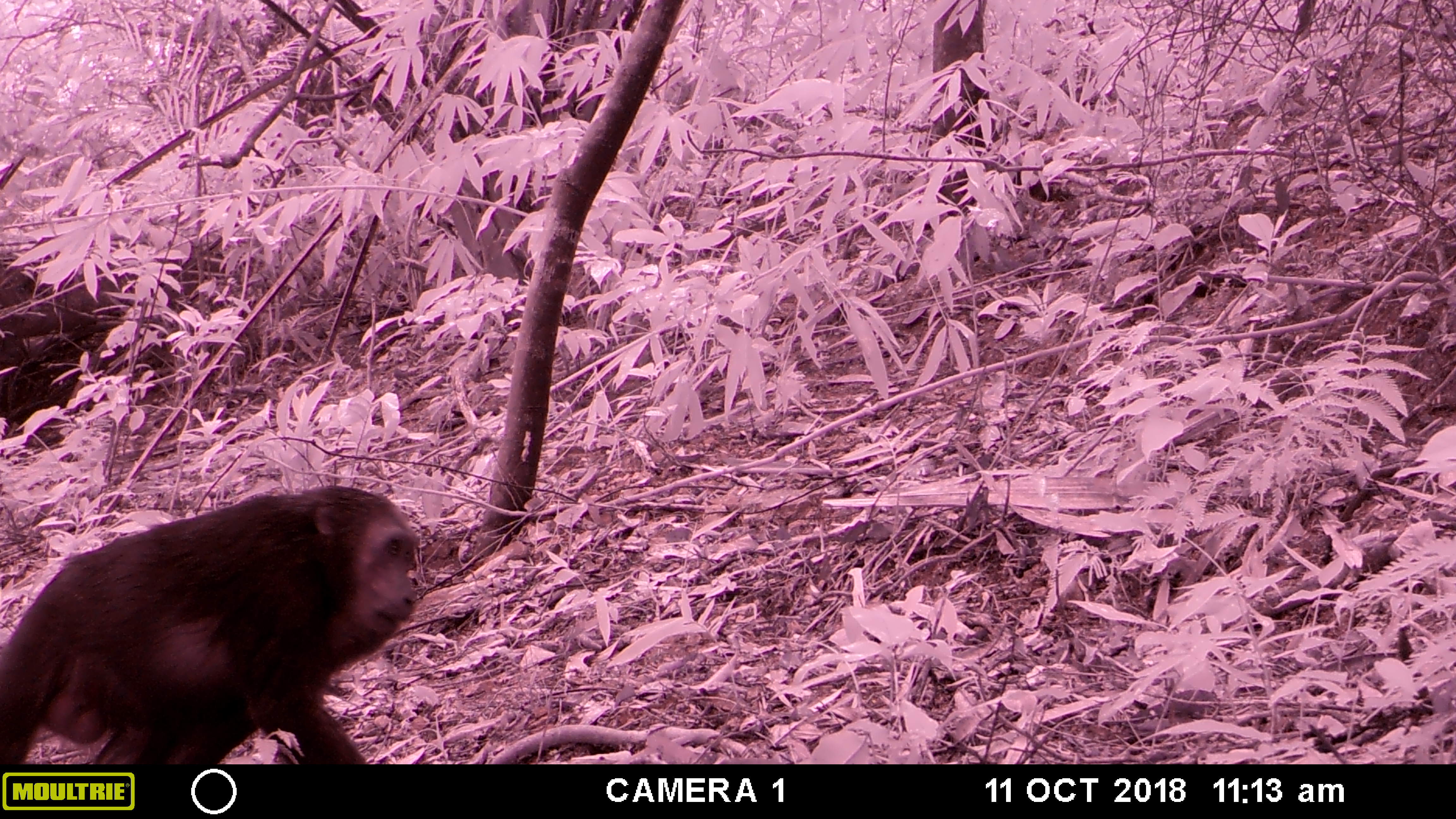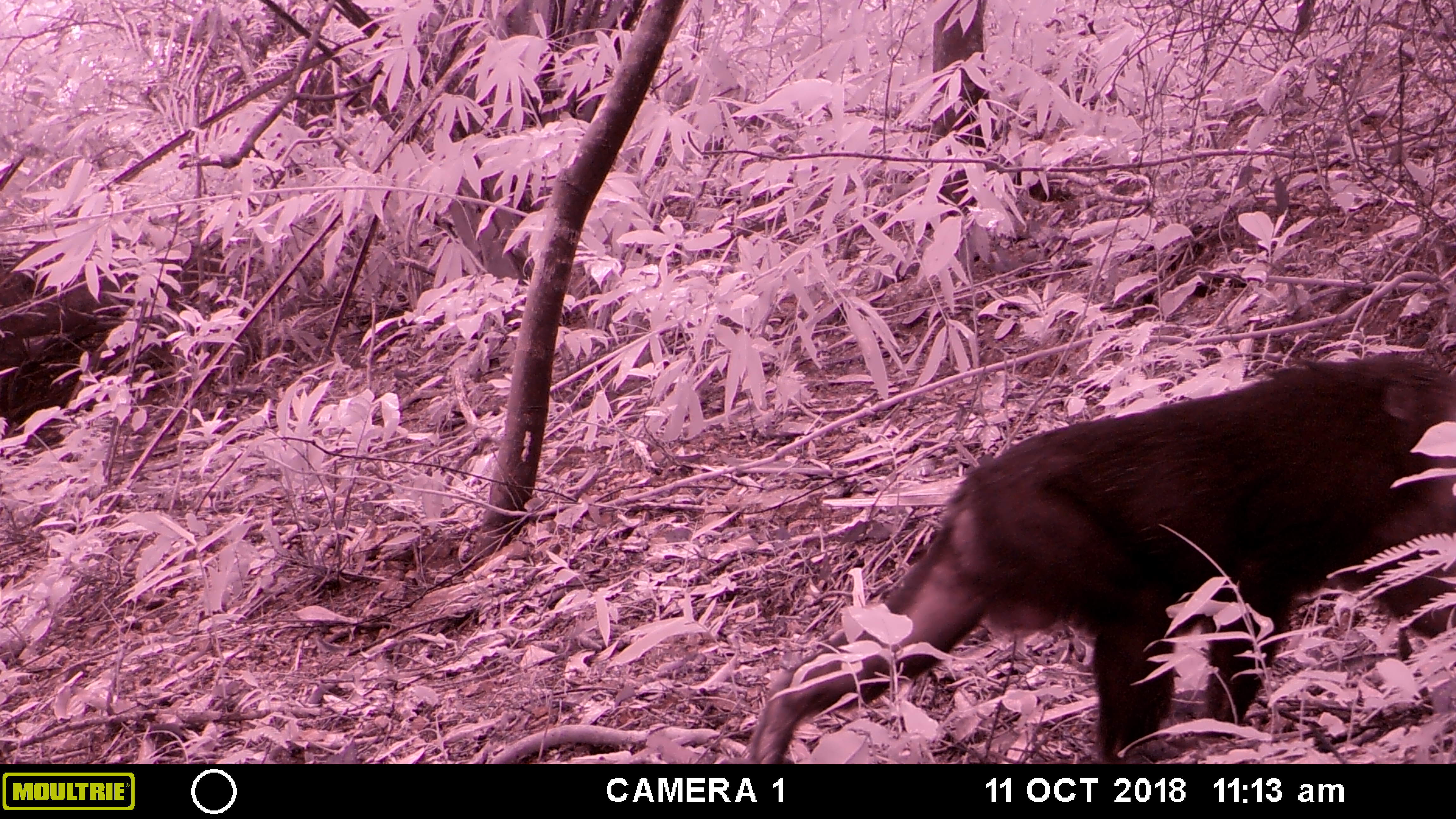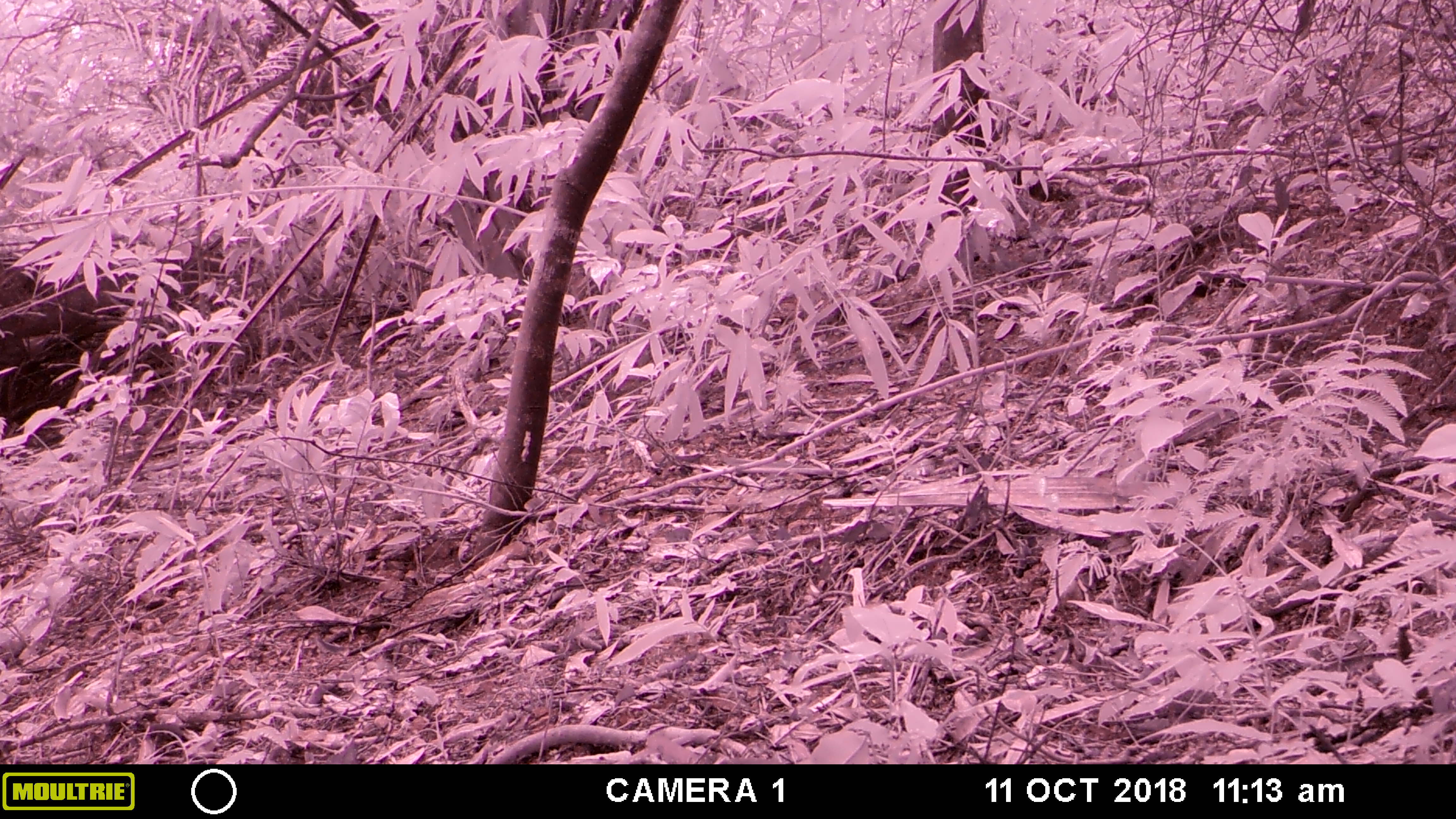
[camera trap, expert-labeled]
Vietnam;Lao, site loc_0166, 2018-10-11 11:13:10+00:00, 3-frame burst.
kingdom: Animalia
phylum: Chordata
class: Mammalia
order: Primates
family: Cercopithecidae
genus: Macaca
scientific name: Macaca arctoides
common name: stump-tailed macaque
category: stump tailed macaque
Stump tailed macaque (stump-tailed macaque) (Macaca arctoides). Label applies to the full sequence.